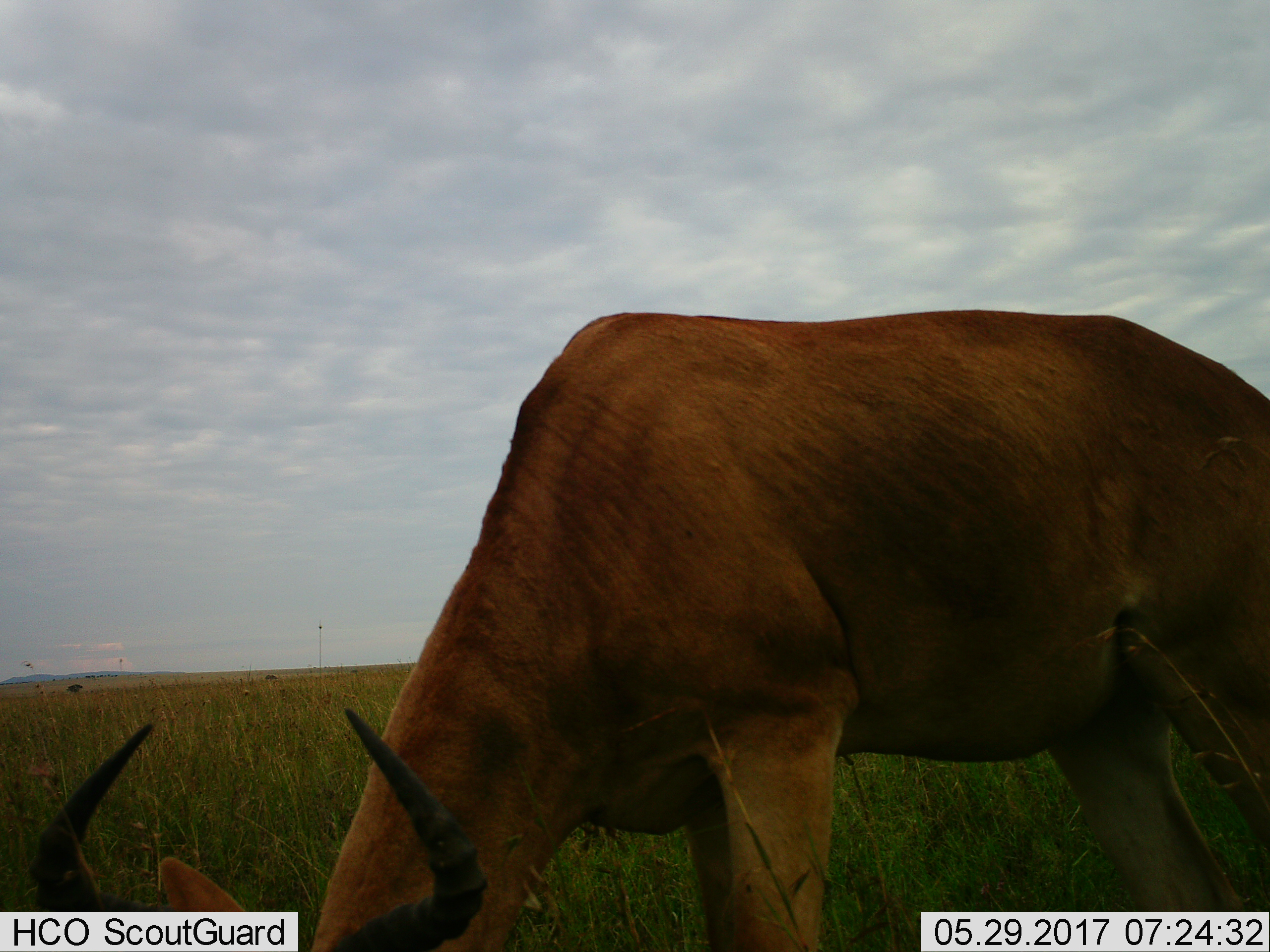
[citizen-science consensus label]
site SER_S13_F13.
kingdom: Animalia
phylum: Chordata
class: Mammalia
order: Artiodactyla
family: Bovidae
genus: Alcelaphus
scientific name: Alcelaphus buselaphus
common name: hartebeest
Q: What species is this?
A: Hartebeest (Alcelaphus buselaphus).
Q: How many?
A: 1.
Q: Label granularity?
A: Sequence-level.